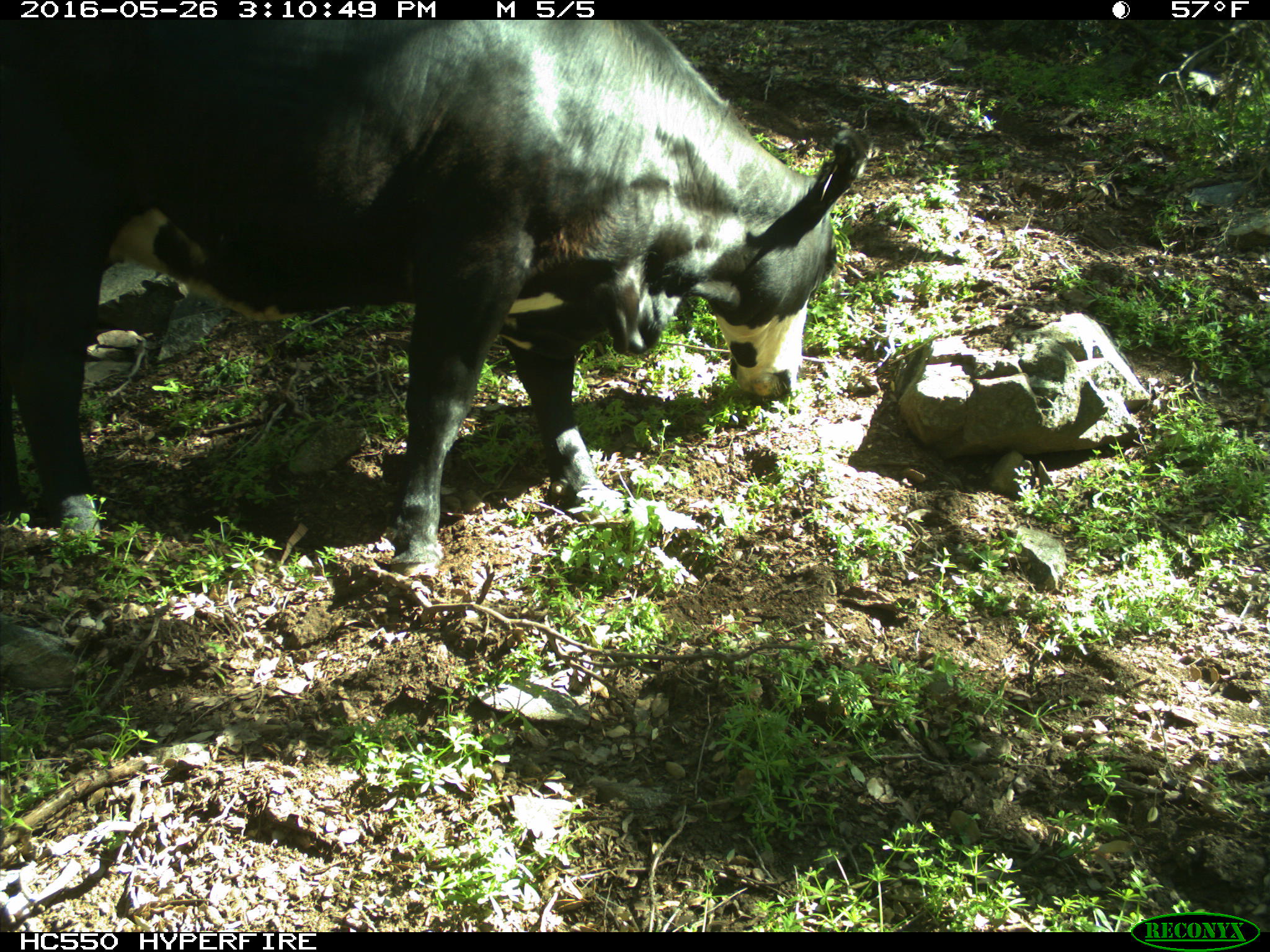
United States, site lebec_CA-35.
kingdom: Animalia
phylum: Chordata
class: Mammalia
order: Artiodactyla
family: Bovidae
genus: Bos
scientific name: Bos taurus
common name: domestic cow